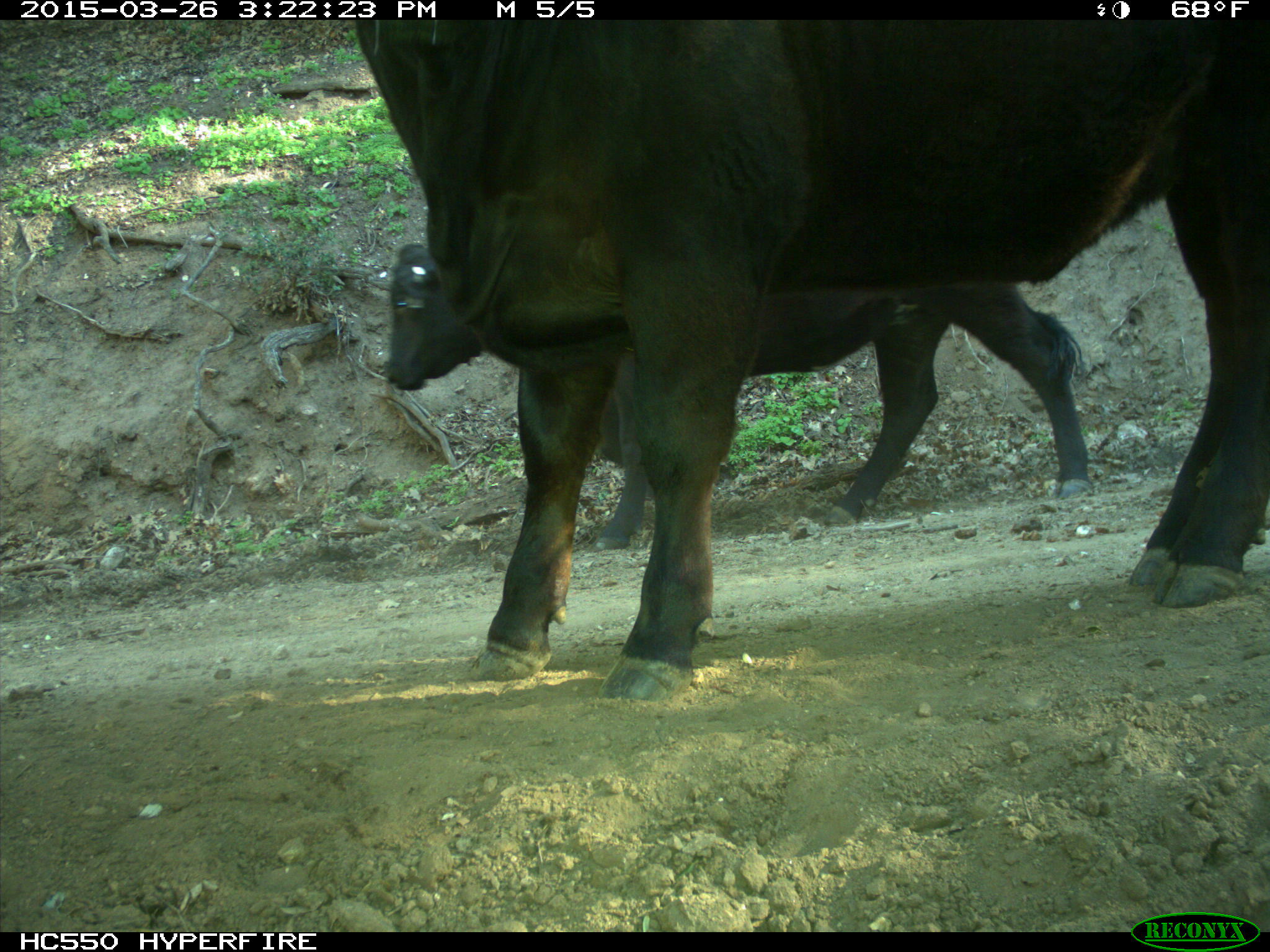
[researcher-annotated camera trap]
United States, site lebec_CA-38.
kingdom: Animalia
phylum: Chordata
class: Mammalia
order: Artiodactyla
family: Bovidae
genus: Bos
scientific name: Bos taurus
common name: domestic cow